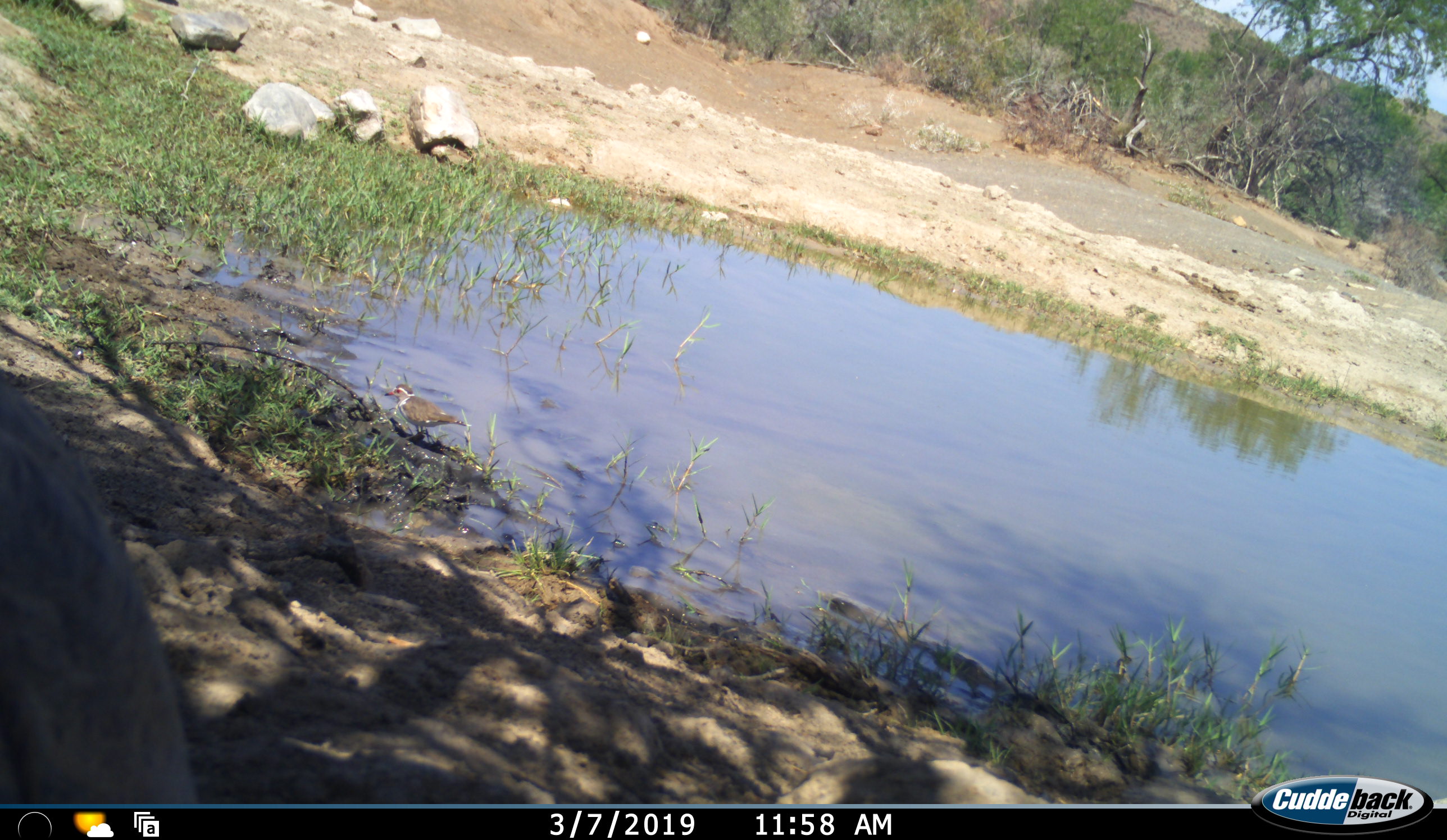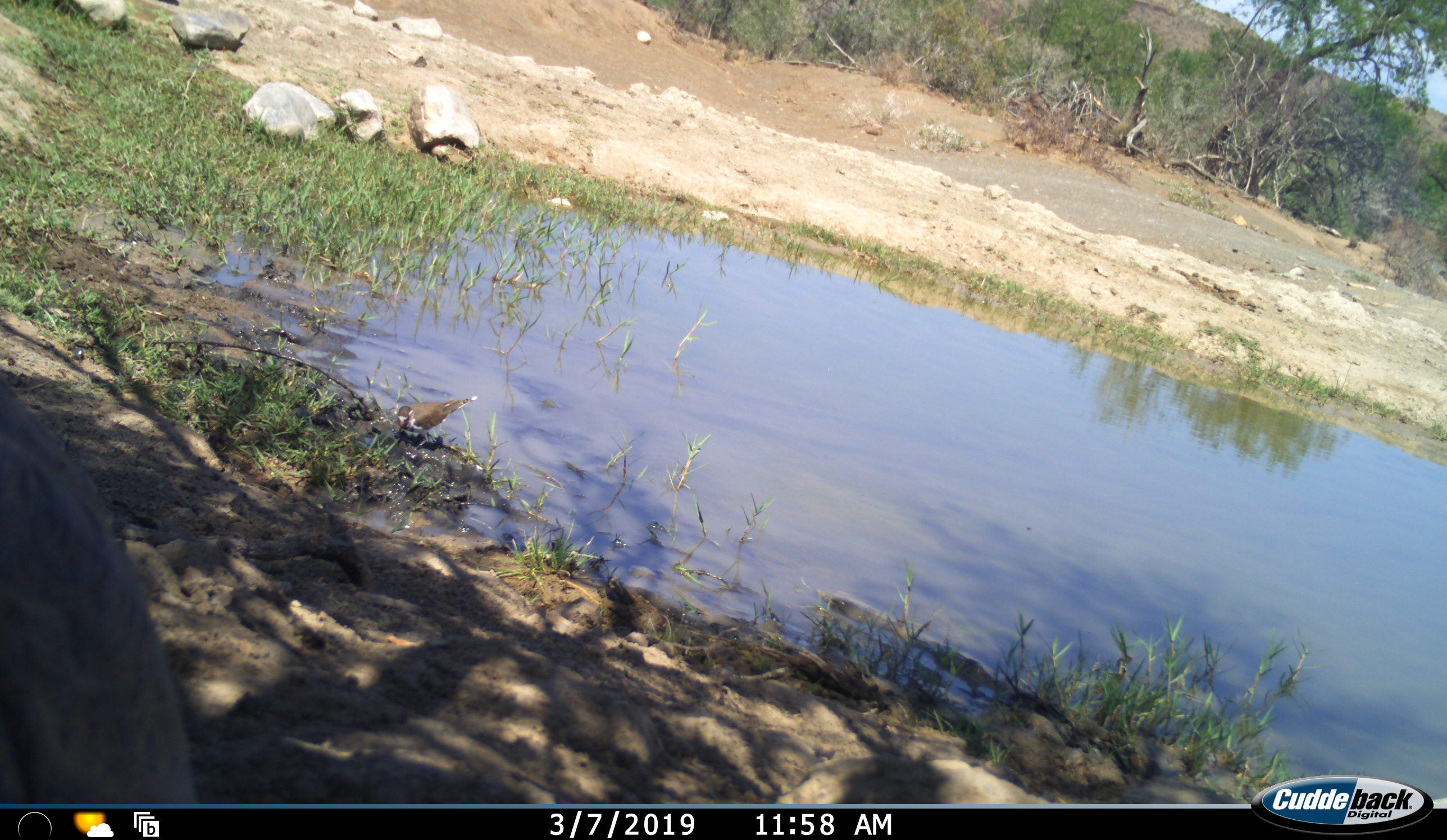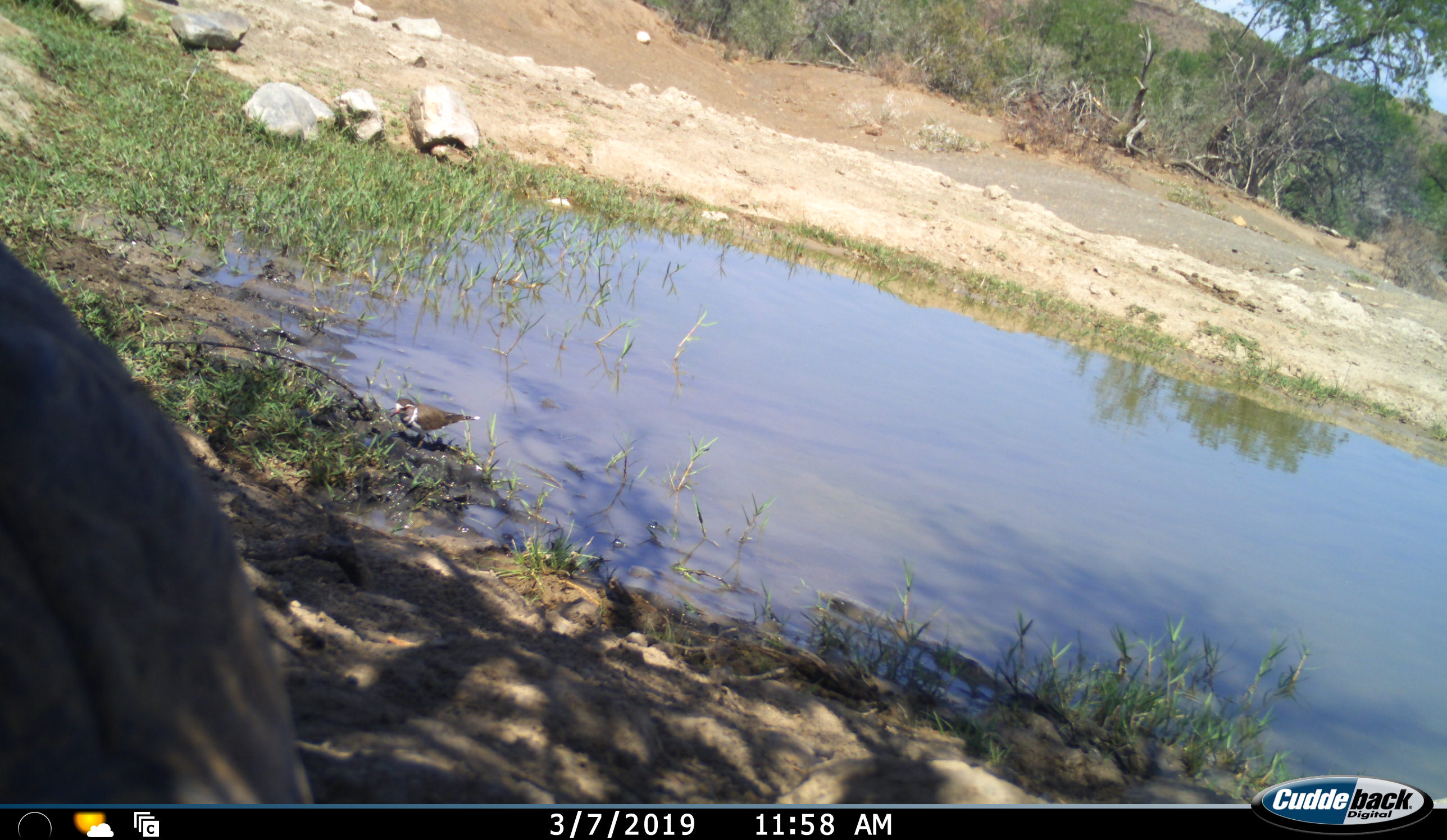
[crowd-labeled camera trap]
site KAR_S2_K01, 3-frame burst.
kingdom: Animalia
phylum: Chordata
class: Aves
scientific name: Aves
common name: bird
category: birdother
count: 1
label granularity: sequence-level